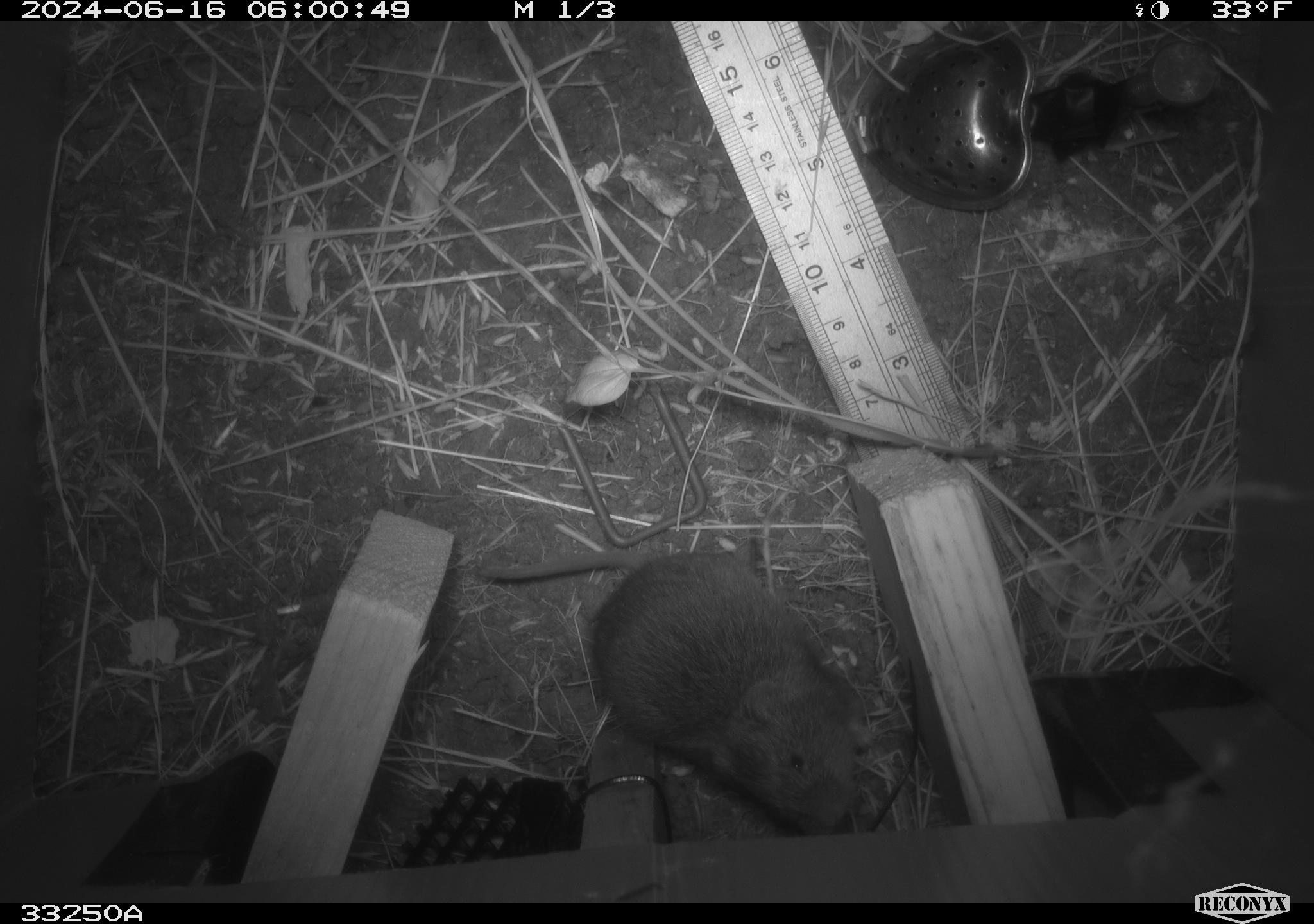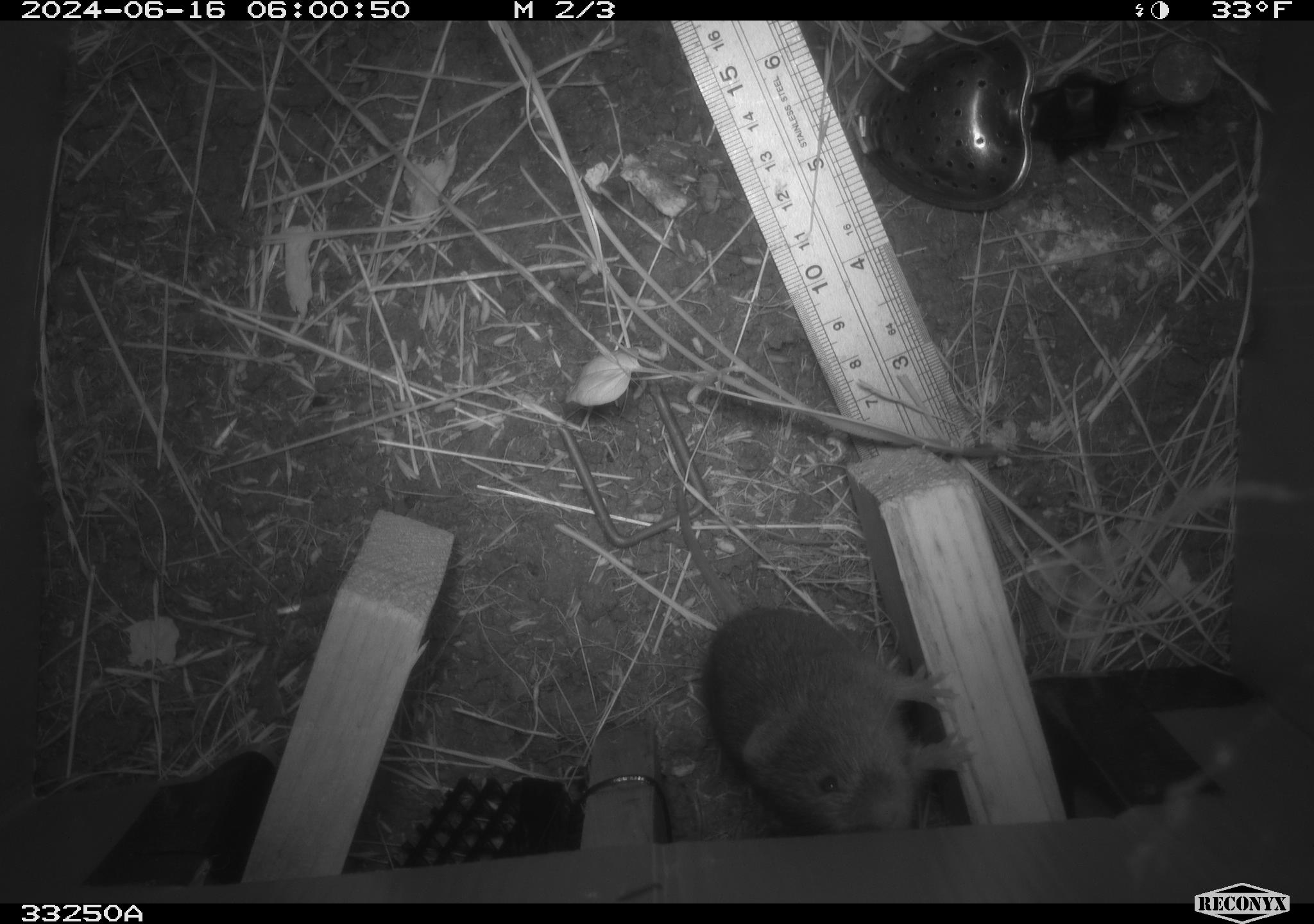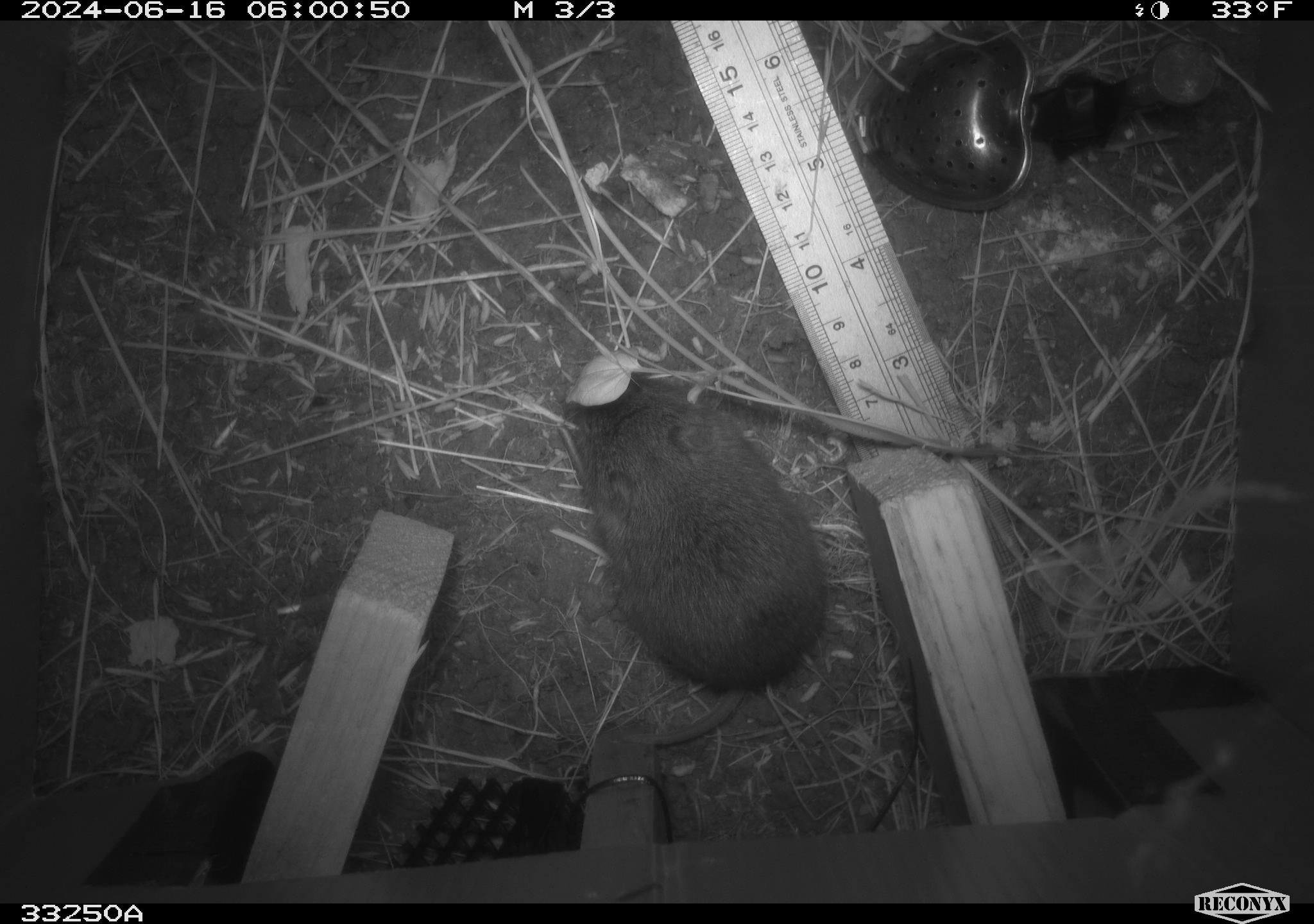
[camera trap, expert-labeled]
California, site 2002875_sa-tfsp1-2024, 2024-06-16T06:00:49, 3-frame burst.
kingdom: Animalia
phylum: Chordata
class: Mammalia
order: Rodentia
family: Cricetidae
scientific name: Arvicolinae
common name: voles, lemmings, and muskrats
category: arvicolinae subfamily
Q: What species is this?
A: Arvicolinae subfamily (voles, lemmings, and muskrats) (Arvicolinae).